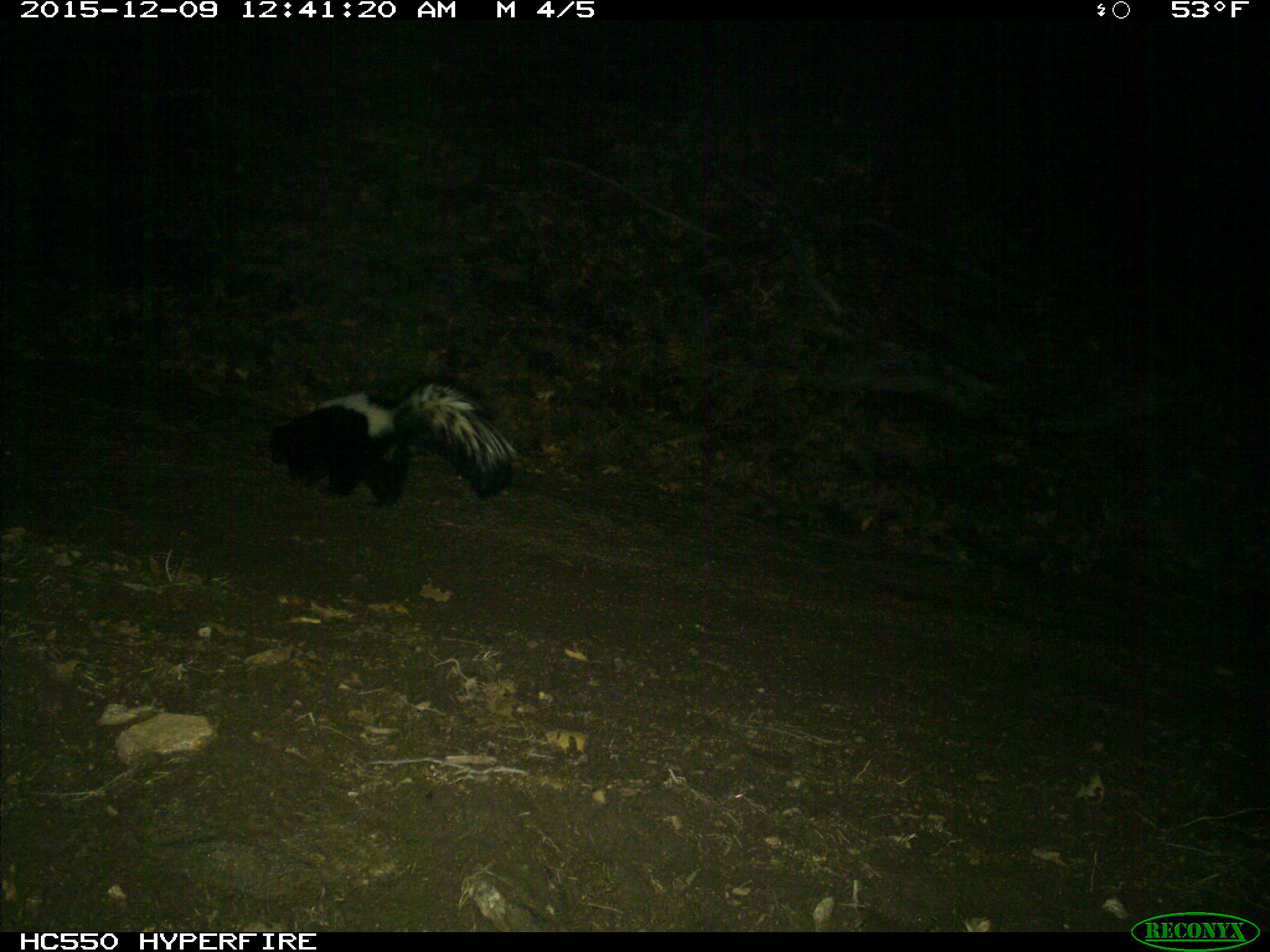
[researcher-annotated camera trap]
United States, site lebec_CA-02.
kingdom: Animalia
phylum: Chordata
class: Mammalia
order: Carnivora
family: Mephitidae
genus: Mephitis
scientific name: Mephitis mephitis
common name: striped skunk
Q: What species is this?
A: Mephitis mephitis (striped skunk).